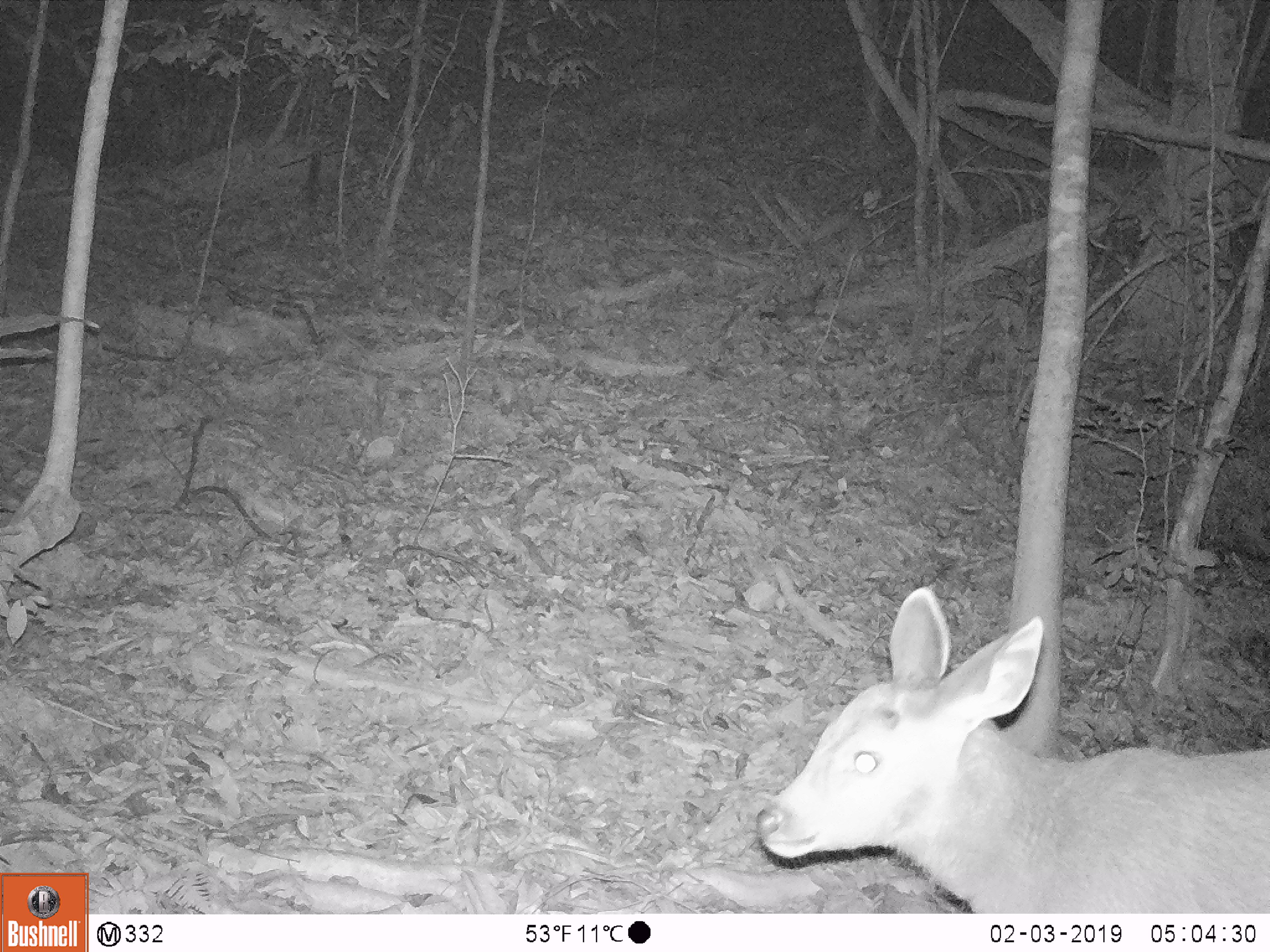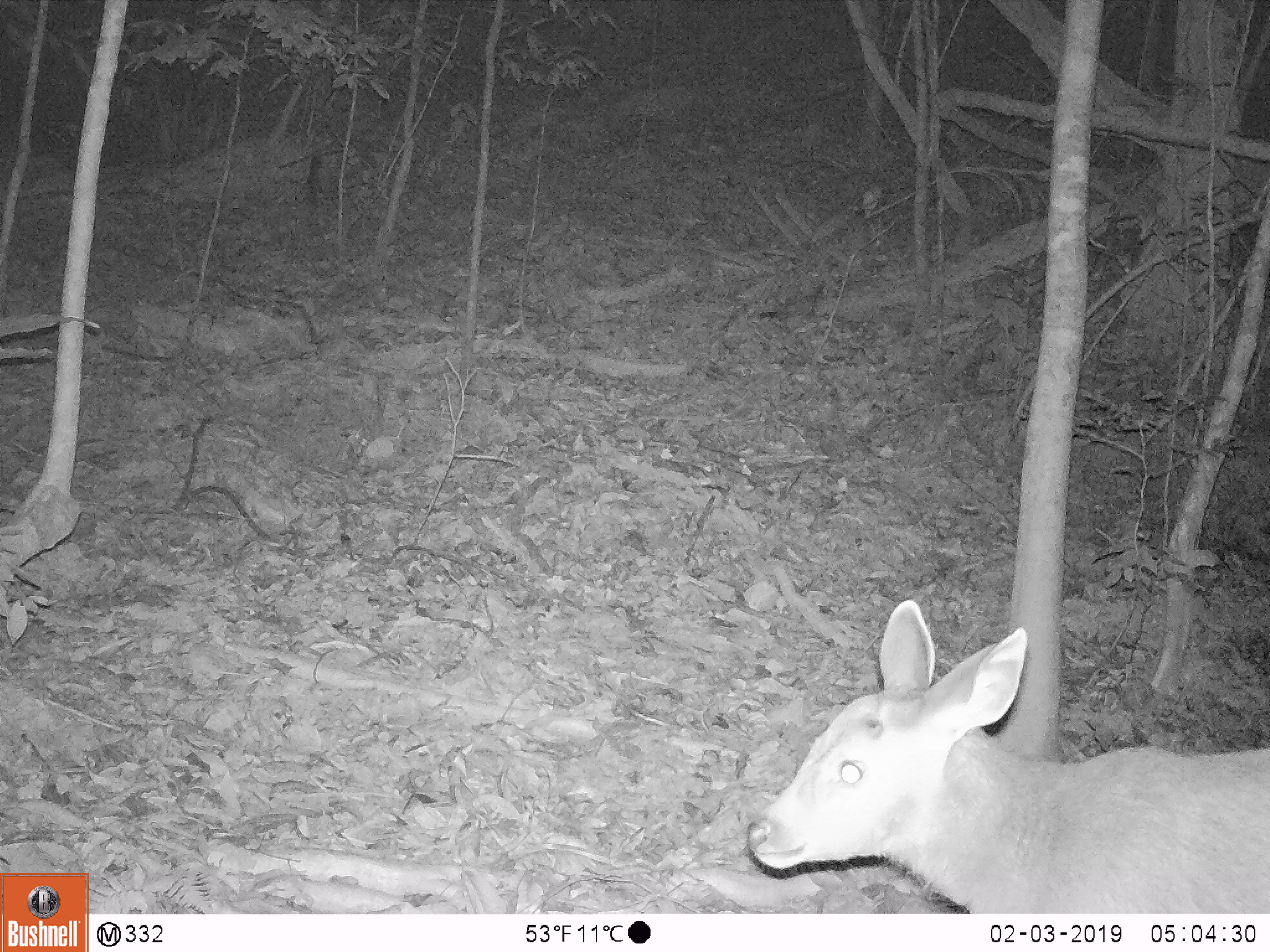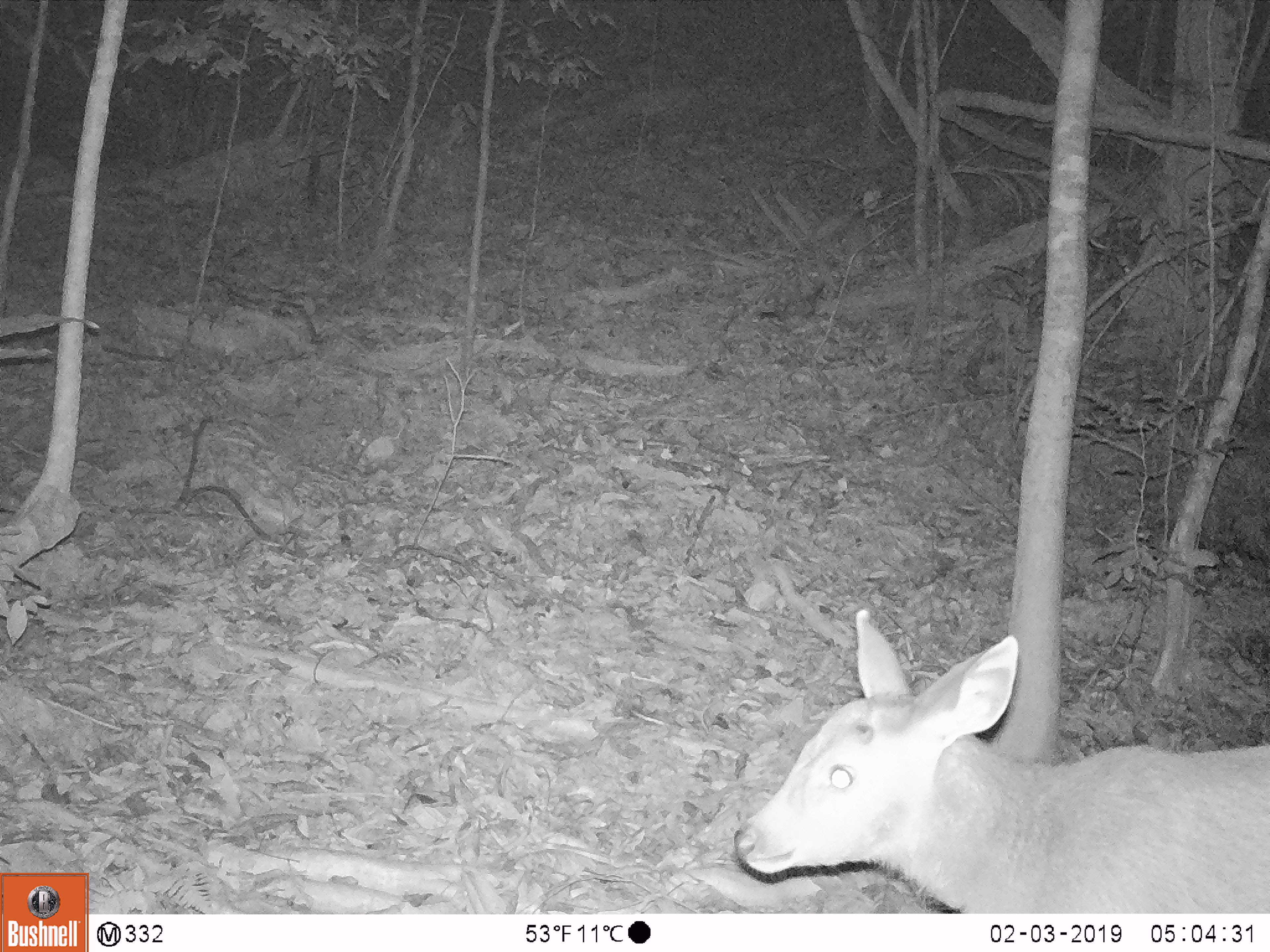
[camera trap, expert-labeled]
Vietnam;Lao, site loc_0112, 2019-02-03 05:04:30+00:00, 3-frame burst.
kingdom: Animalia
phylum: Chordata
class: Mammalia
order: Artiodactyla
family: Cervidae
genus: Rusa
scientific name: Rusa unicolor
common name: sambar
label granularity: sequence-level